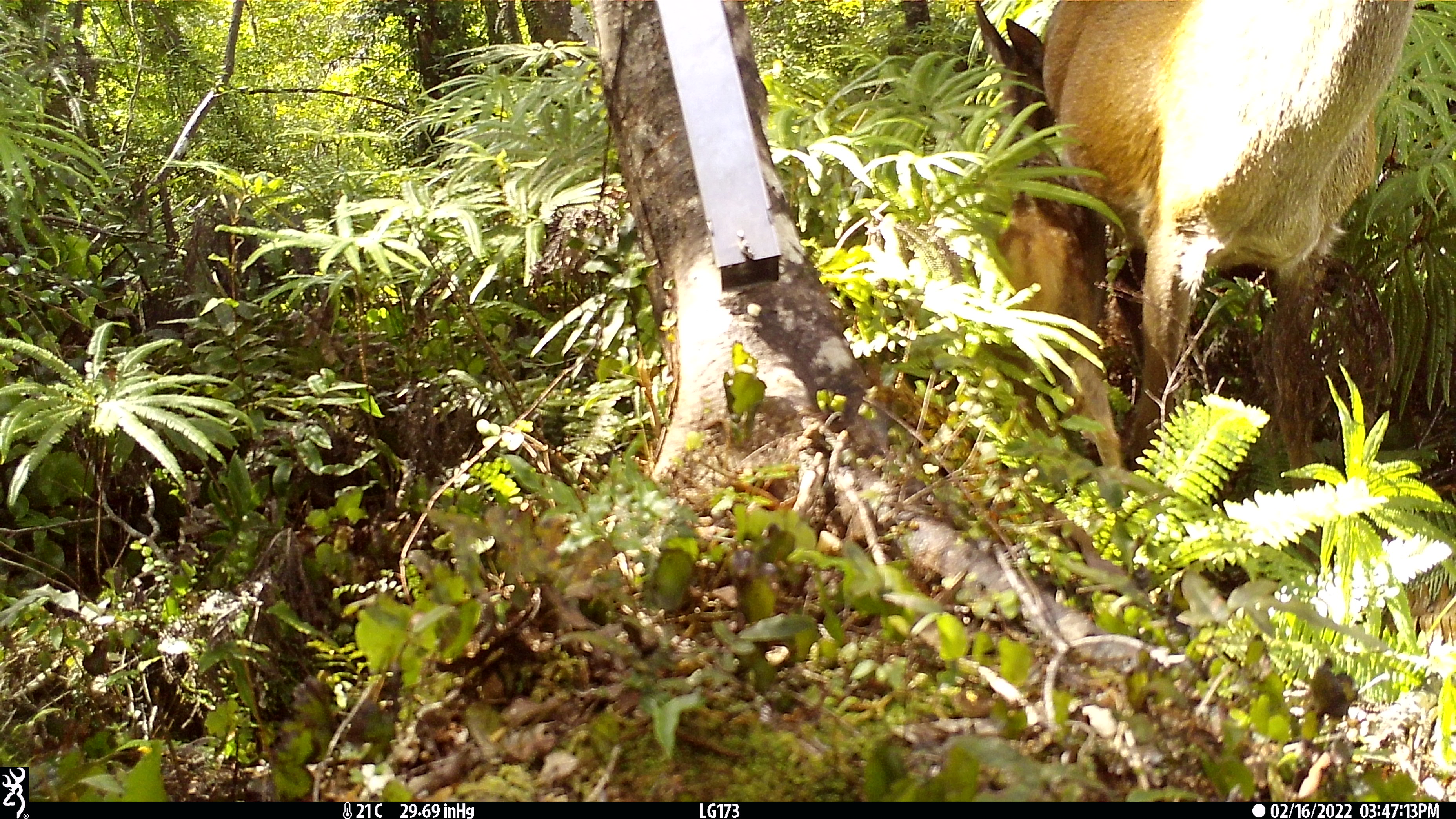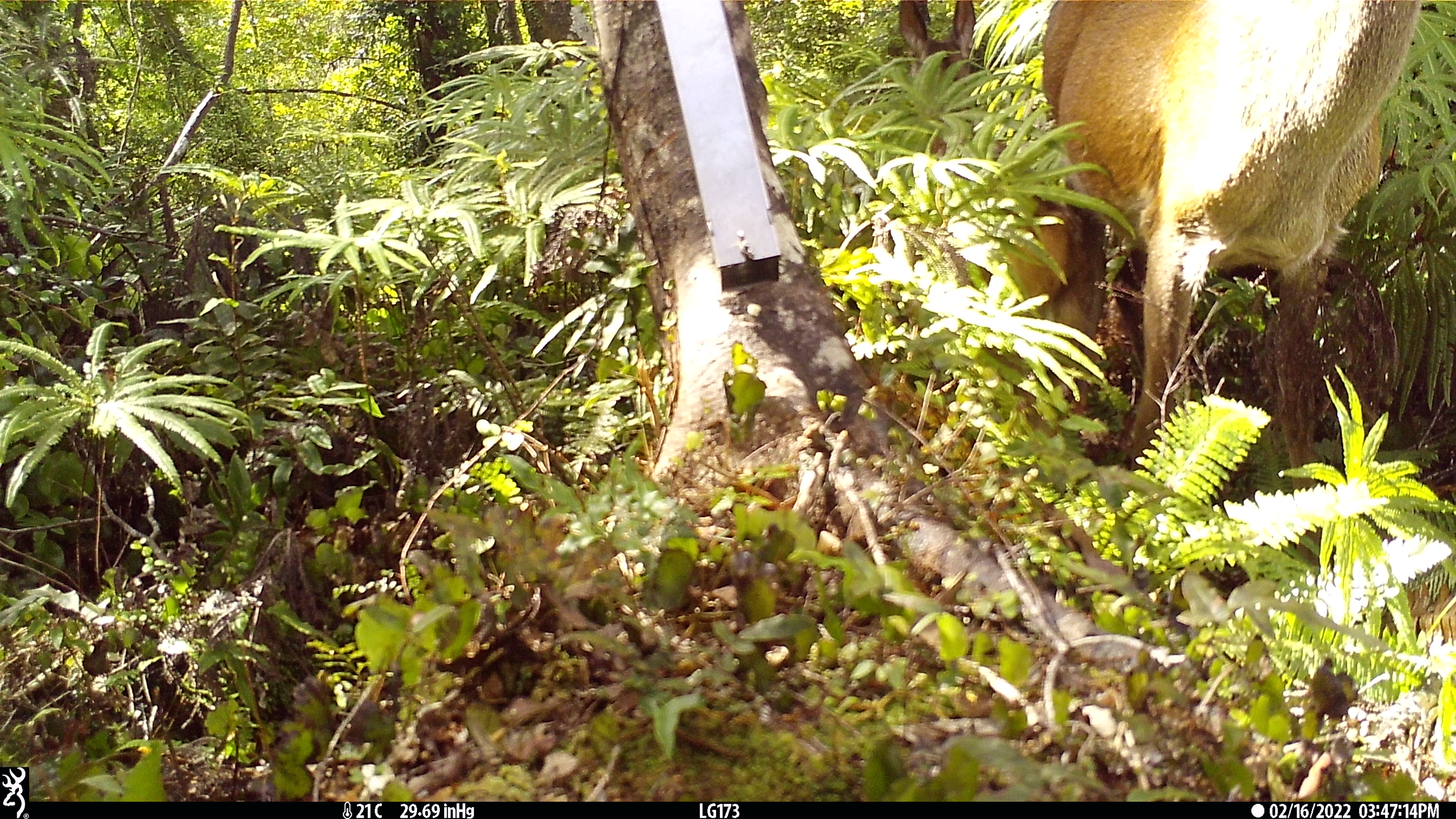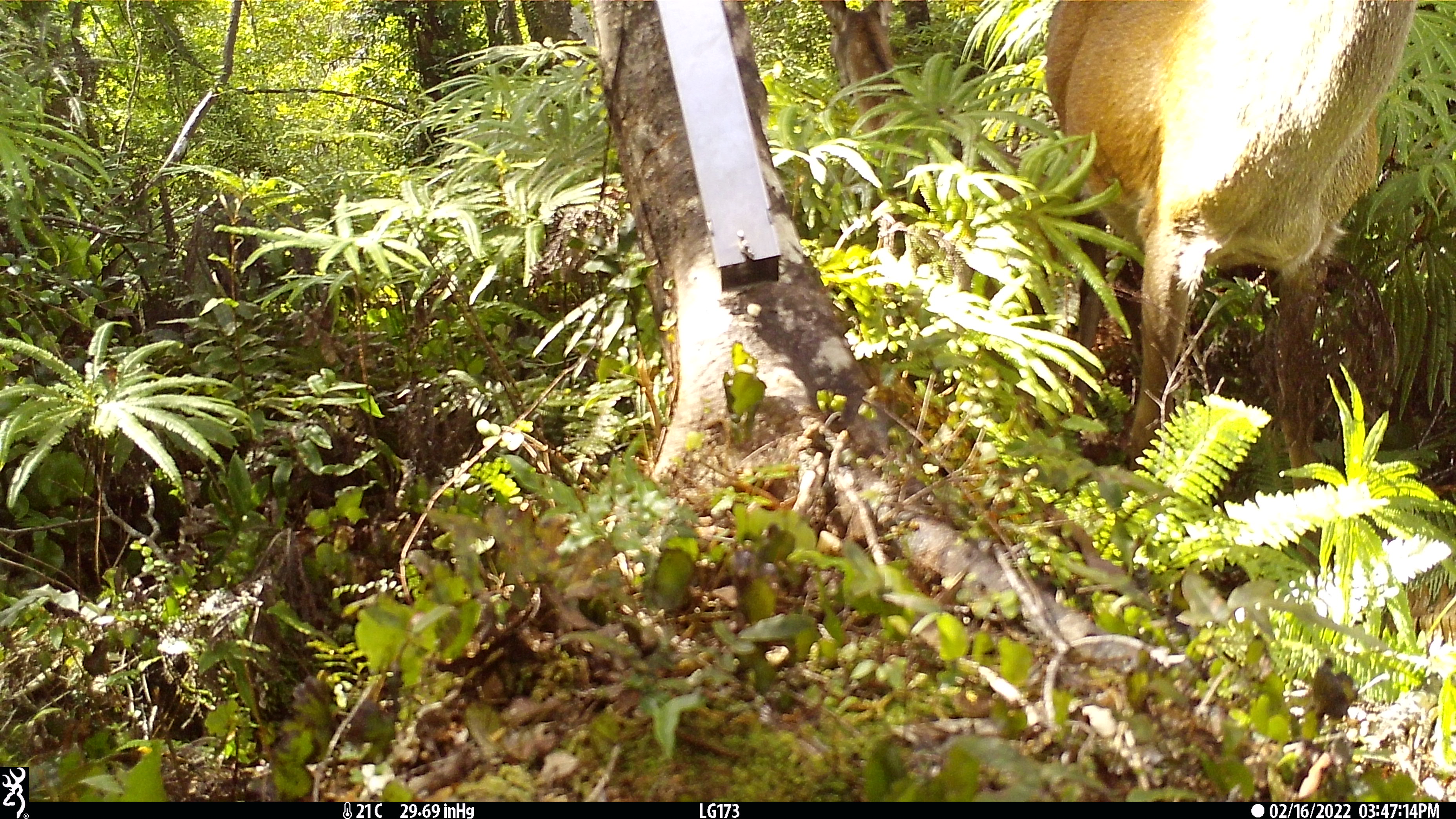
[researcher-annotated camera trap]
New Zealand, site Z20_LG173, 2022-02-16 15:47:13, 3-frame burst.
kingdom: Animalia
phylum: Chordata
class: Mammalia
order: Artiodactyla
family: Cervidae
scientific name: Cervidae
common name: deer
Deer (Cervidae).